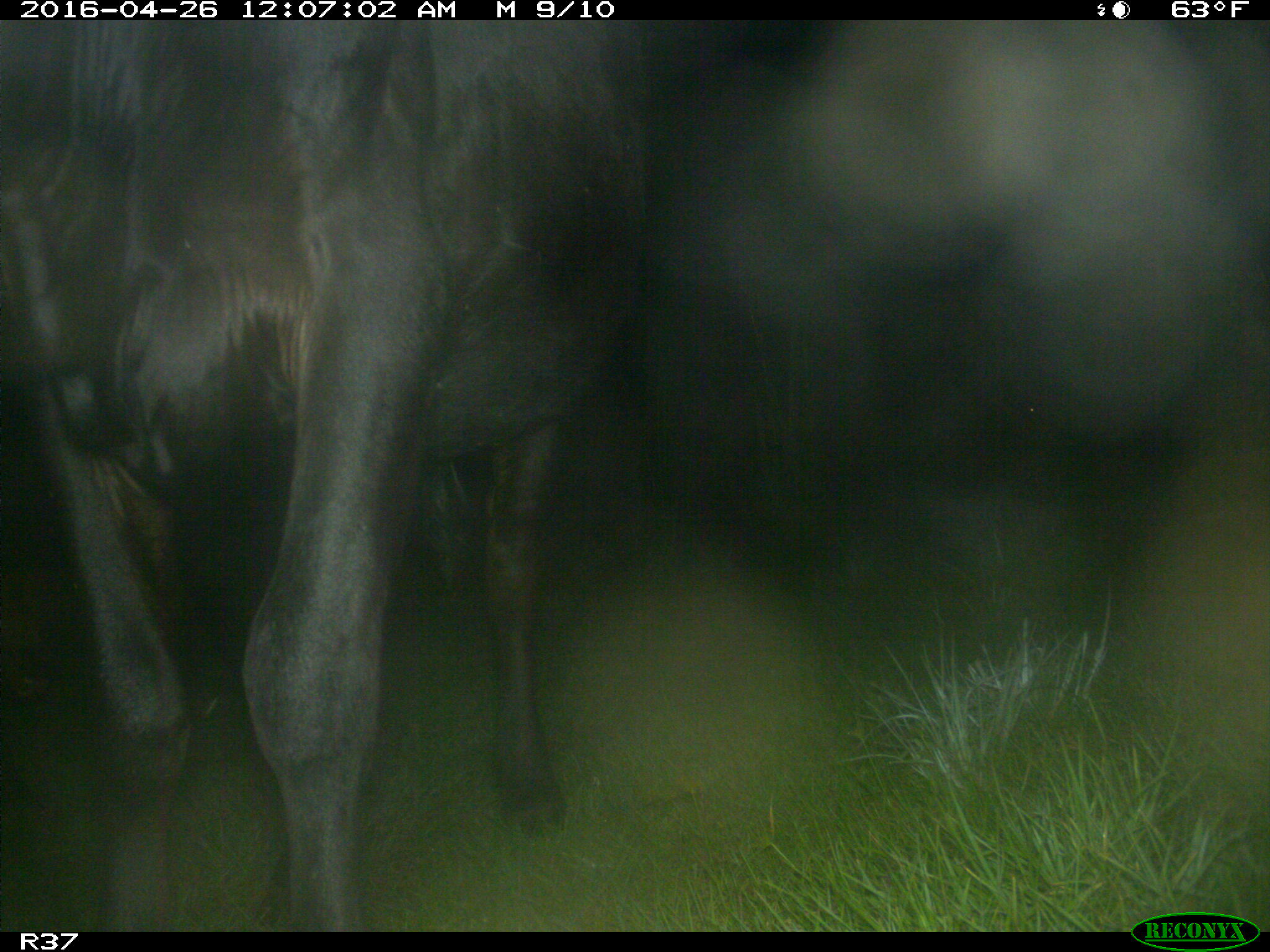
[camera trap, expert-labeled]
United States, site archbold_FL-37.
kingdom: Animalia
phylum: Chordata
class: Mammalia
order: Artiodactyla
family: Bovidae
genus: Bos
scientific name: Bos taurus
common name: domestic cow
Bos taurus (domestic cow).